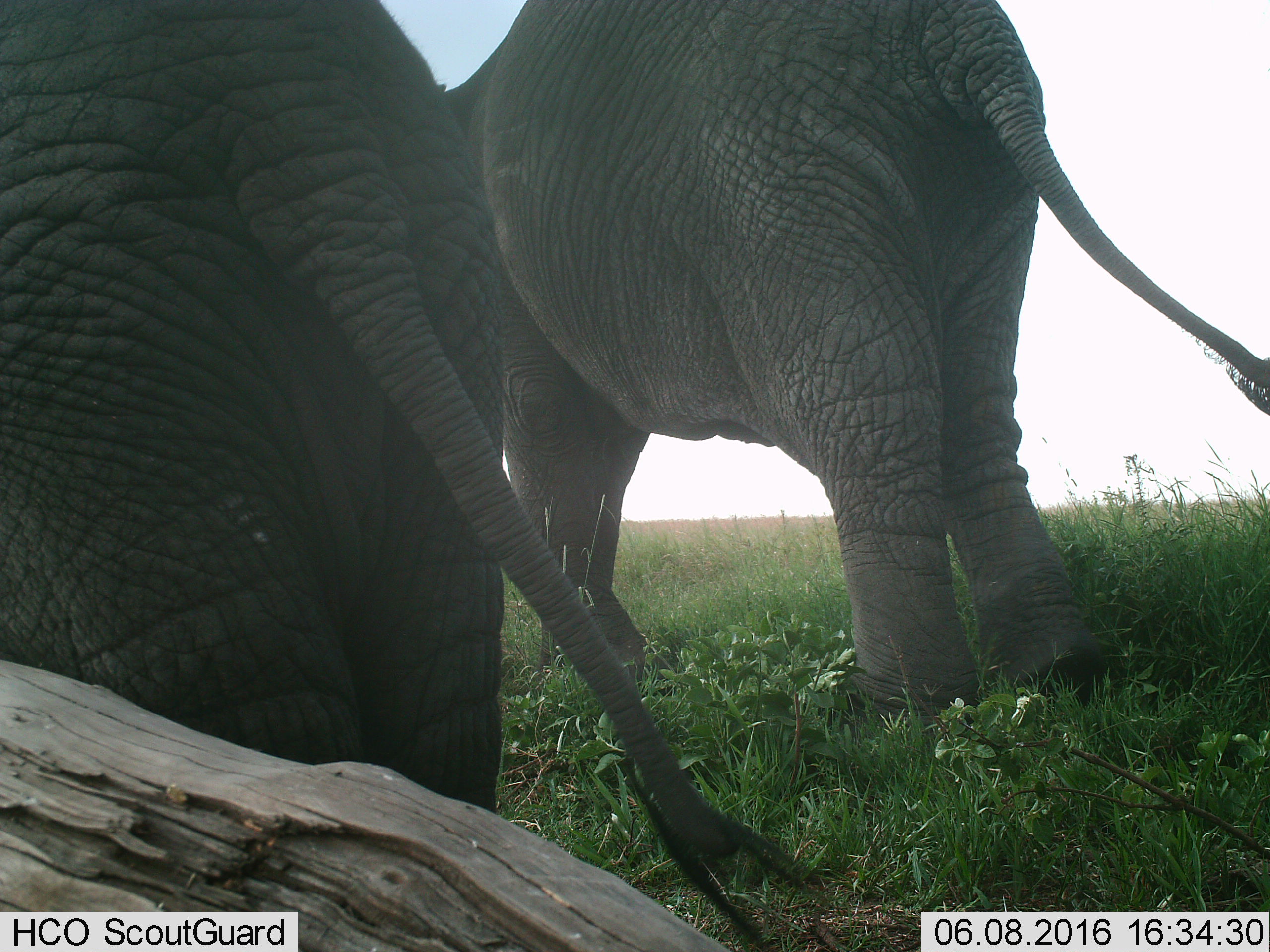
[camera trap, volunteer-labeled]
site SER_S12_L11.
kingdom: Animalia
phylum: Chordata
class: Mammalia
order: Proboscidea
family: Elephantidae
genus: Loxodonta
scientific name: Loxodonta africana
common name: african bush elephant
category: elephant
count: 2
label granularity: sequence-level